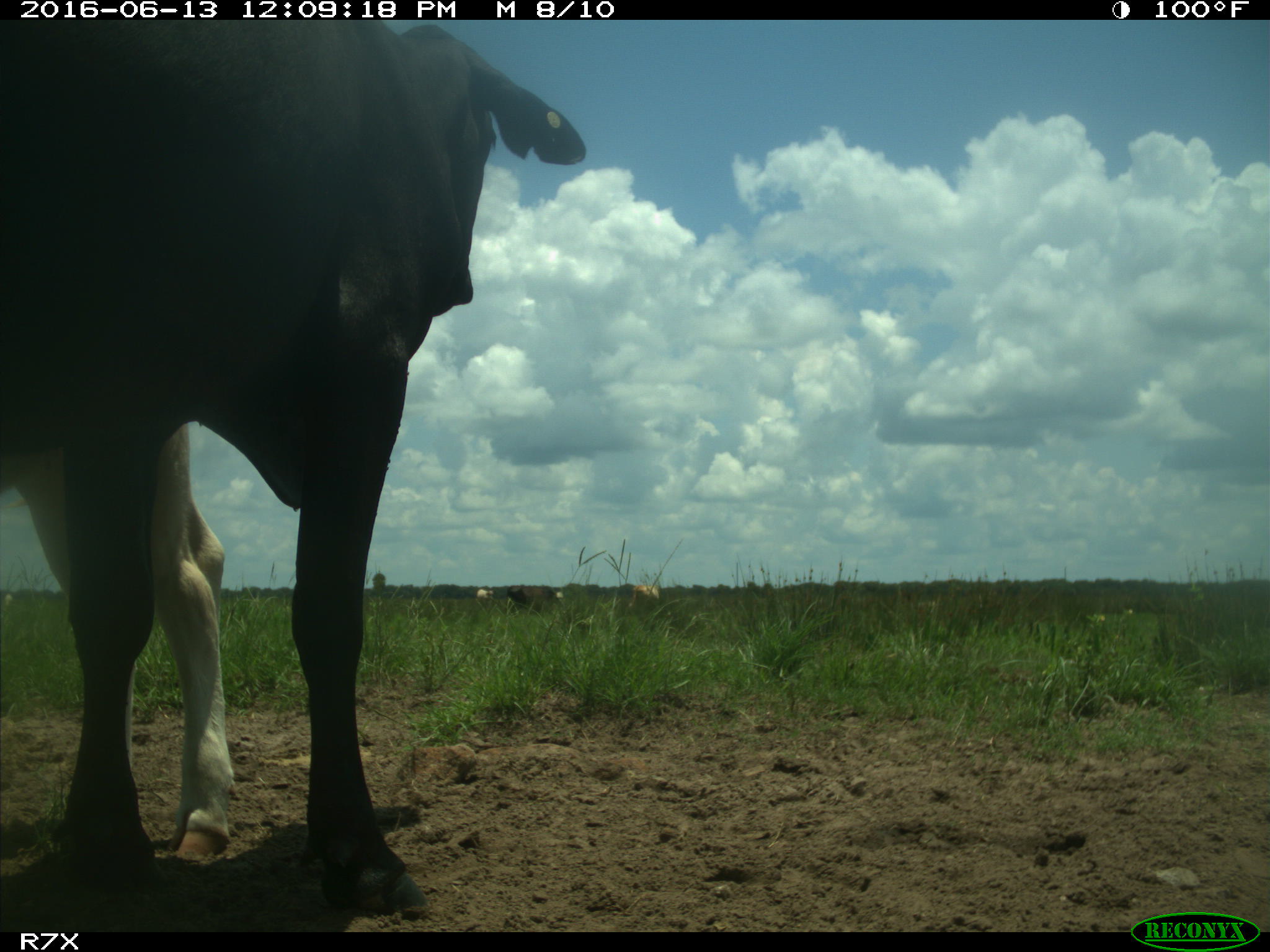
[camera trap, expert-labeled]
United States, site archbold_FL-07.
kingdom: Animalia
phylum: Chordata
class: Mammalia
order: Artiodactyla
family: Bovidae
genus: Bos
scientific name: Bos taurus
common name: domestic cow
Bos taurus (domestic cow).